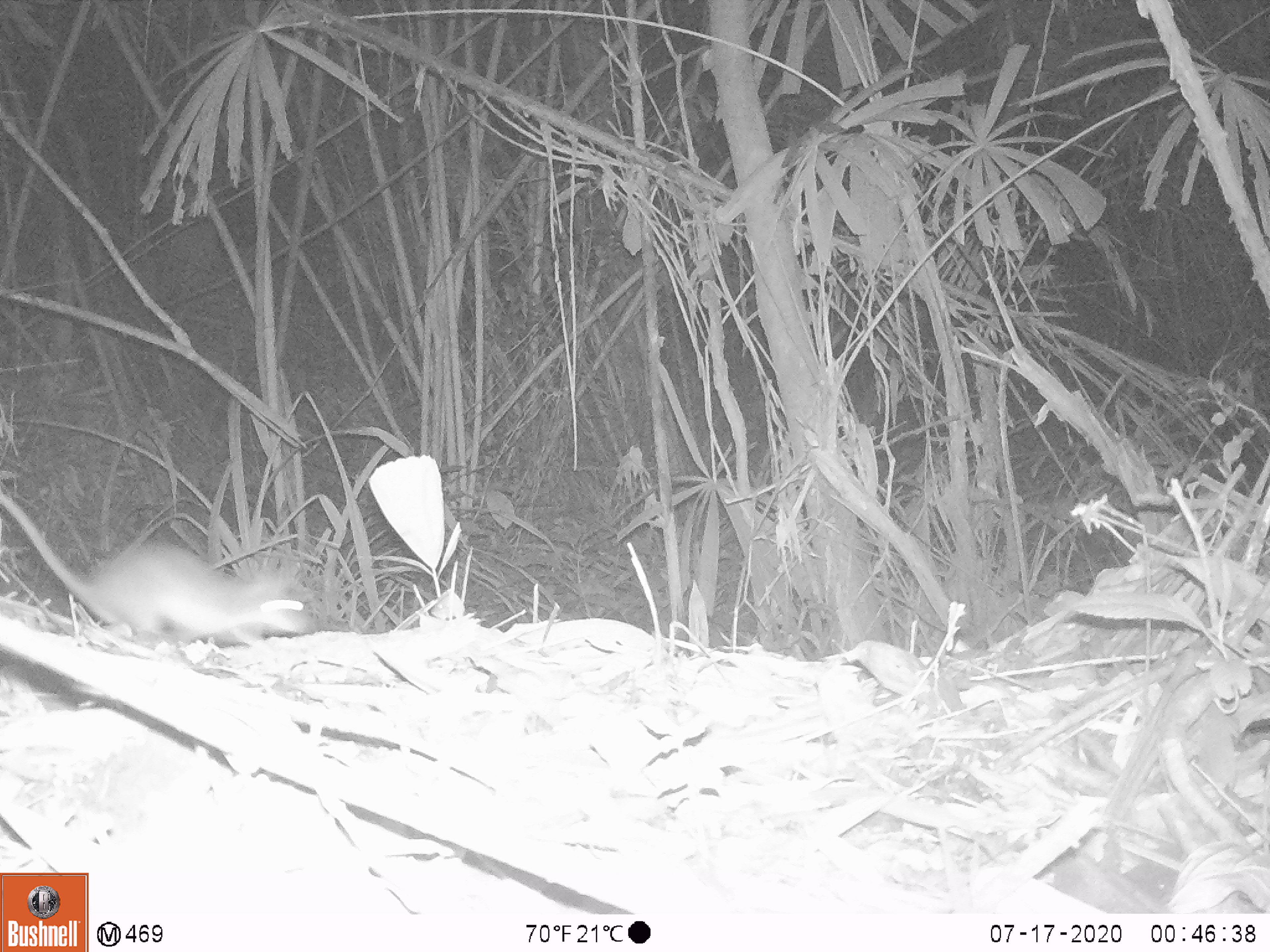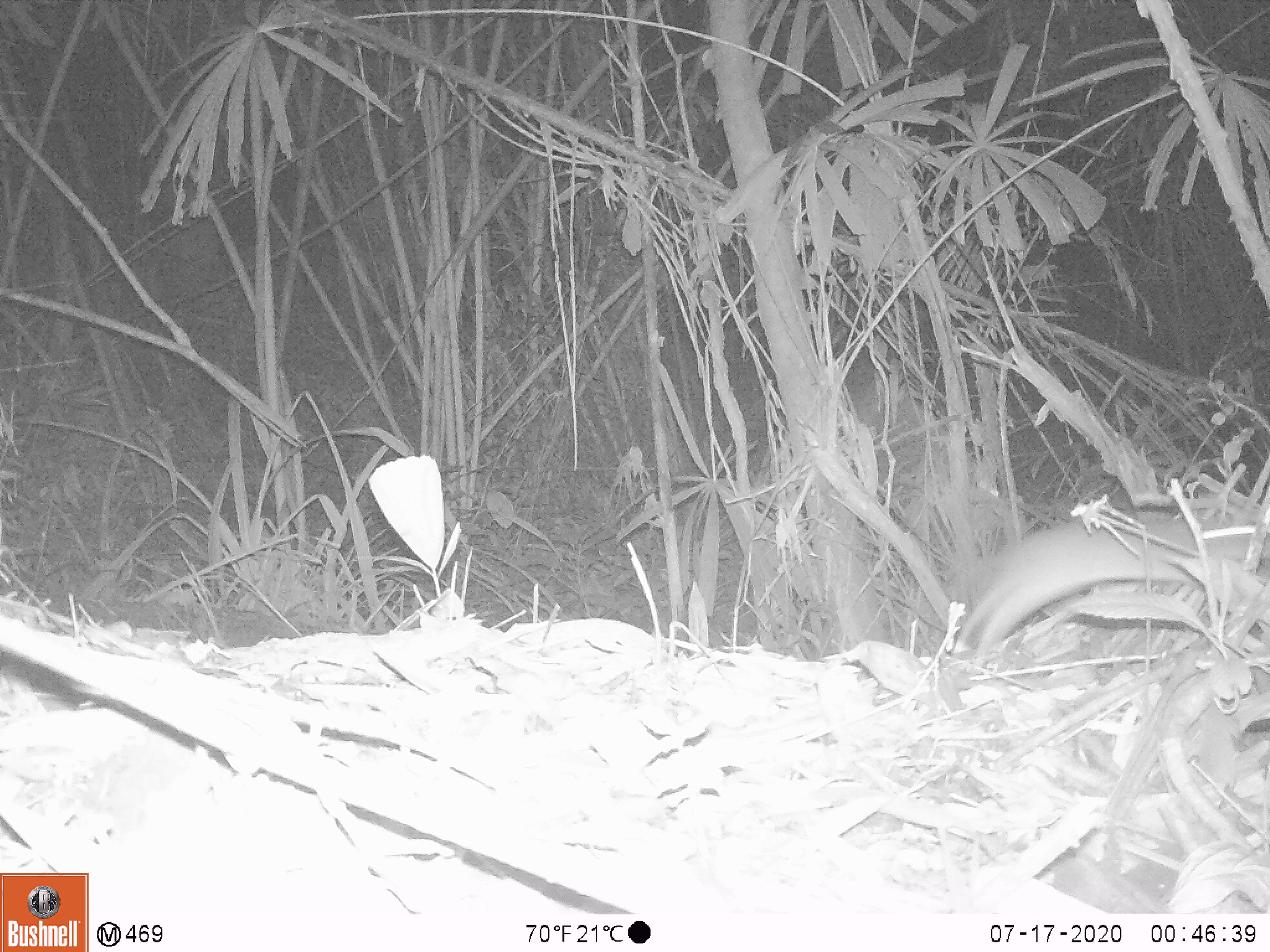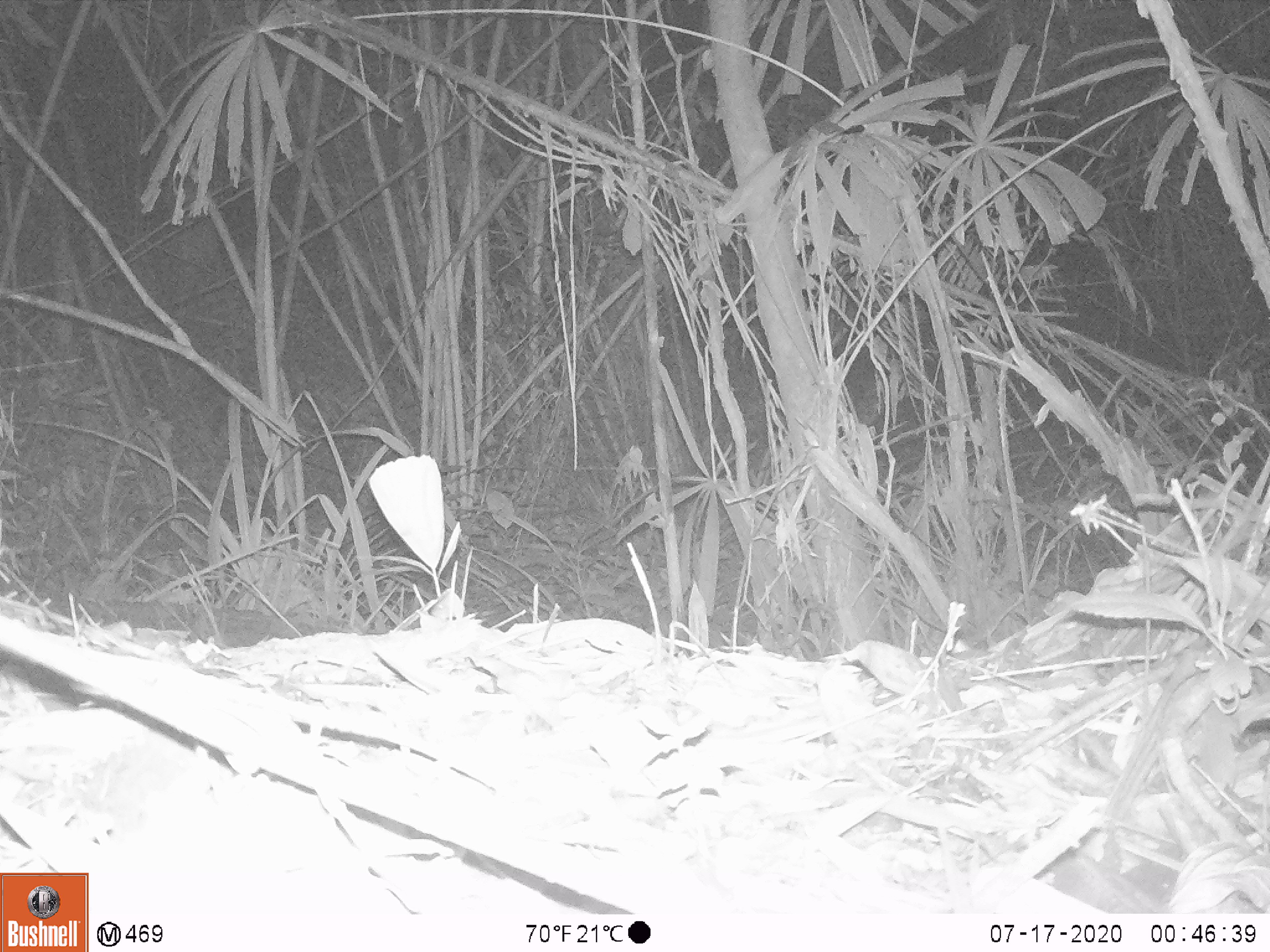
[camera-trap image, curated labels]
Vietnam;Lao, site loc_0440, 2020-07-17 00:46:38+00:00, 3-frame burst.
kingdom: Animalia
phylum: Chordata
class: Mammalia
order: Rodentia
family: Muridae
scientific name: Muridae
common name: old-world mice and rats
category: unidentified murid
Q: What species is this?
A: Unidentified murid (old-world mice and rats) (Muridae).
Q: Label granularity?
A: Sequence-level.